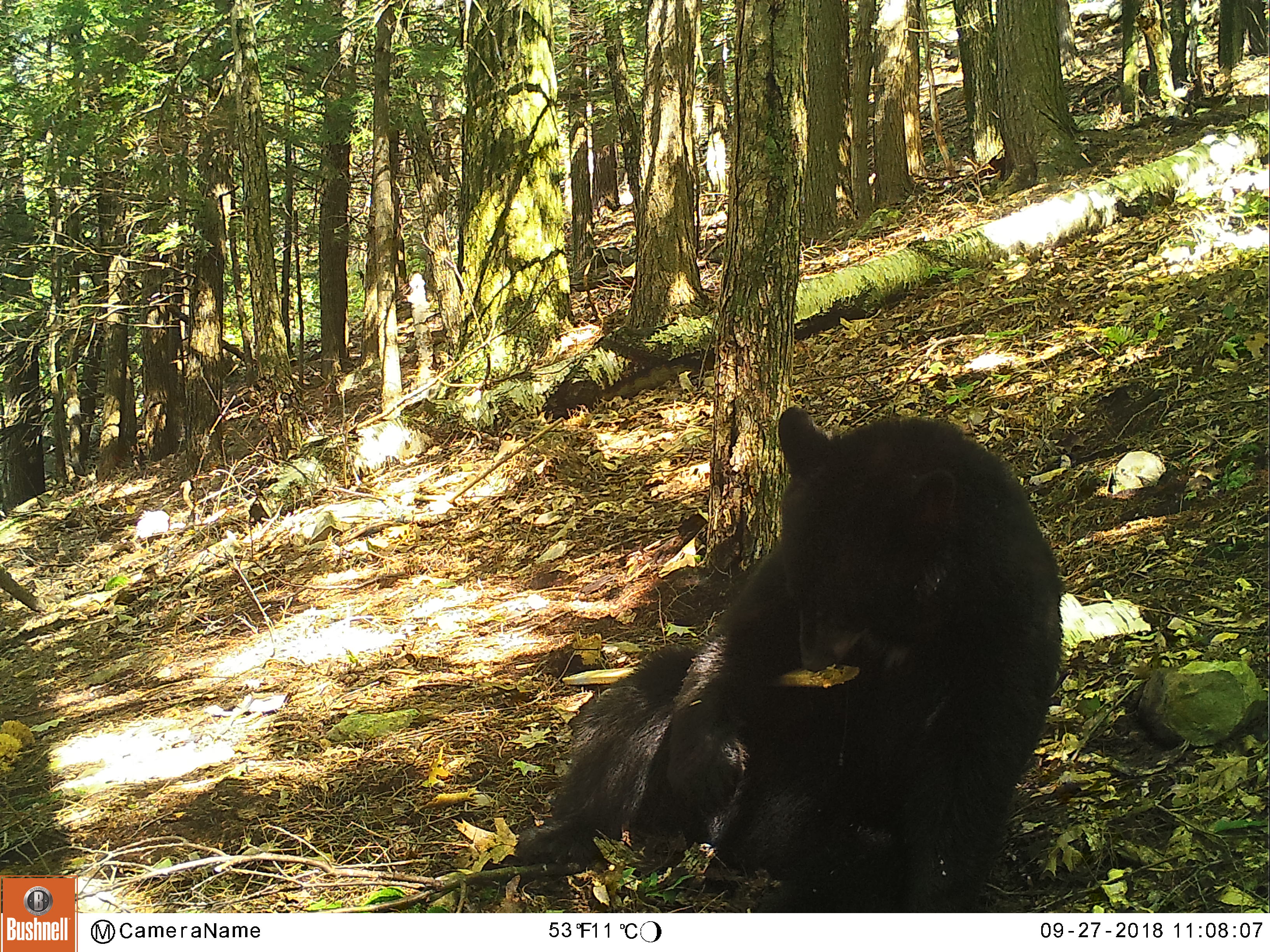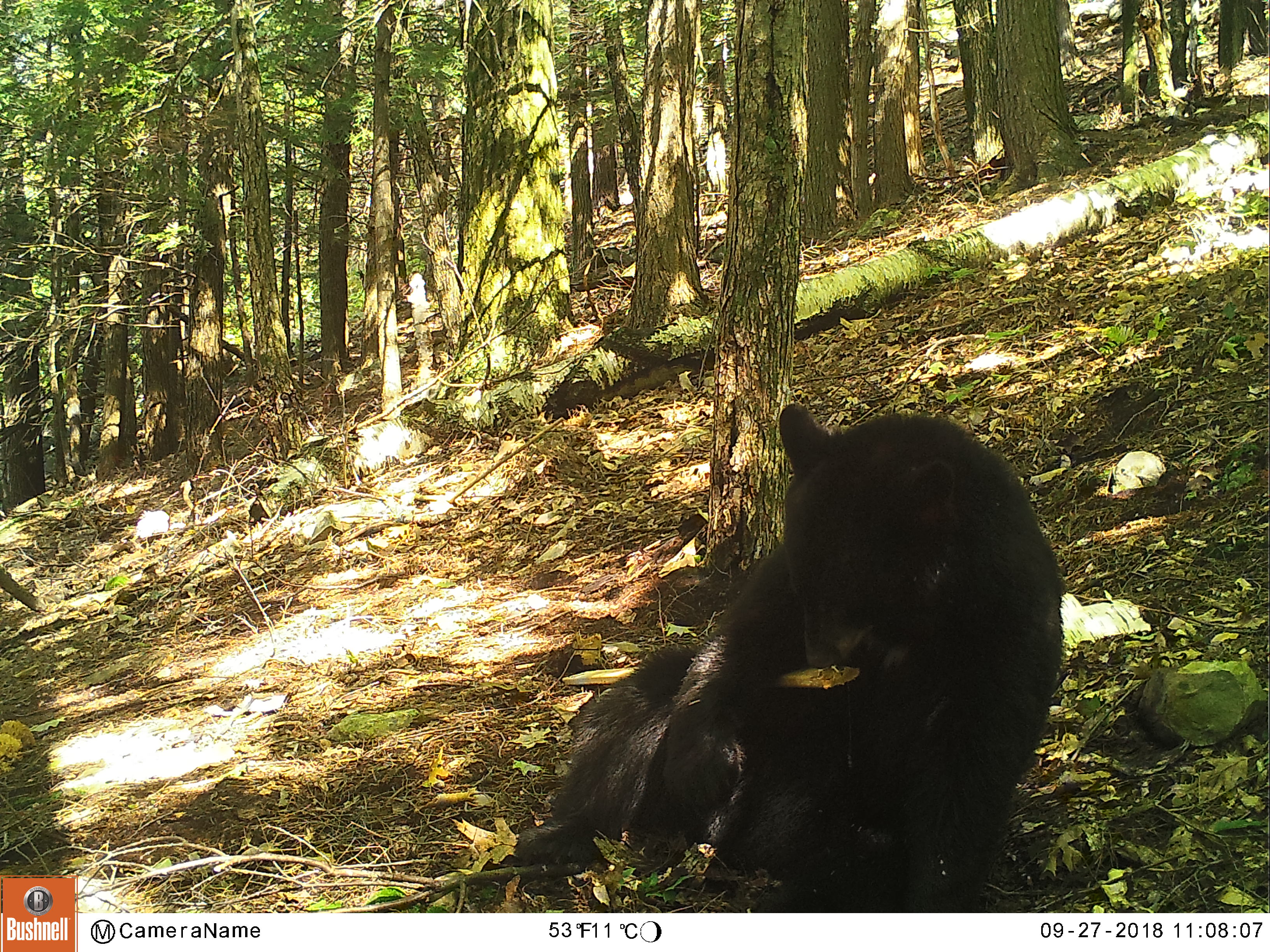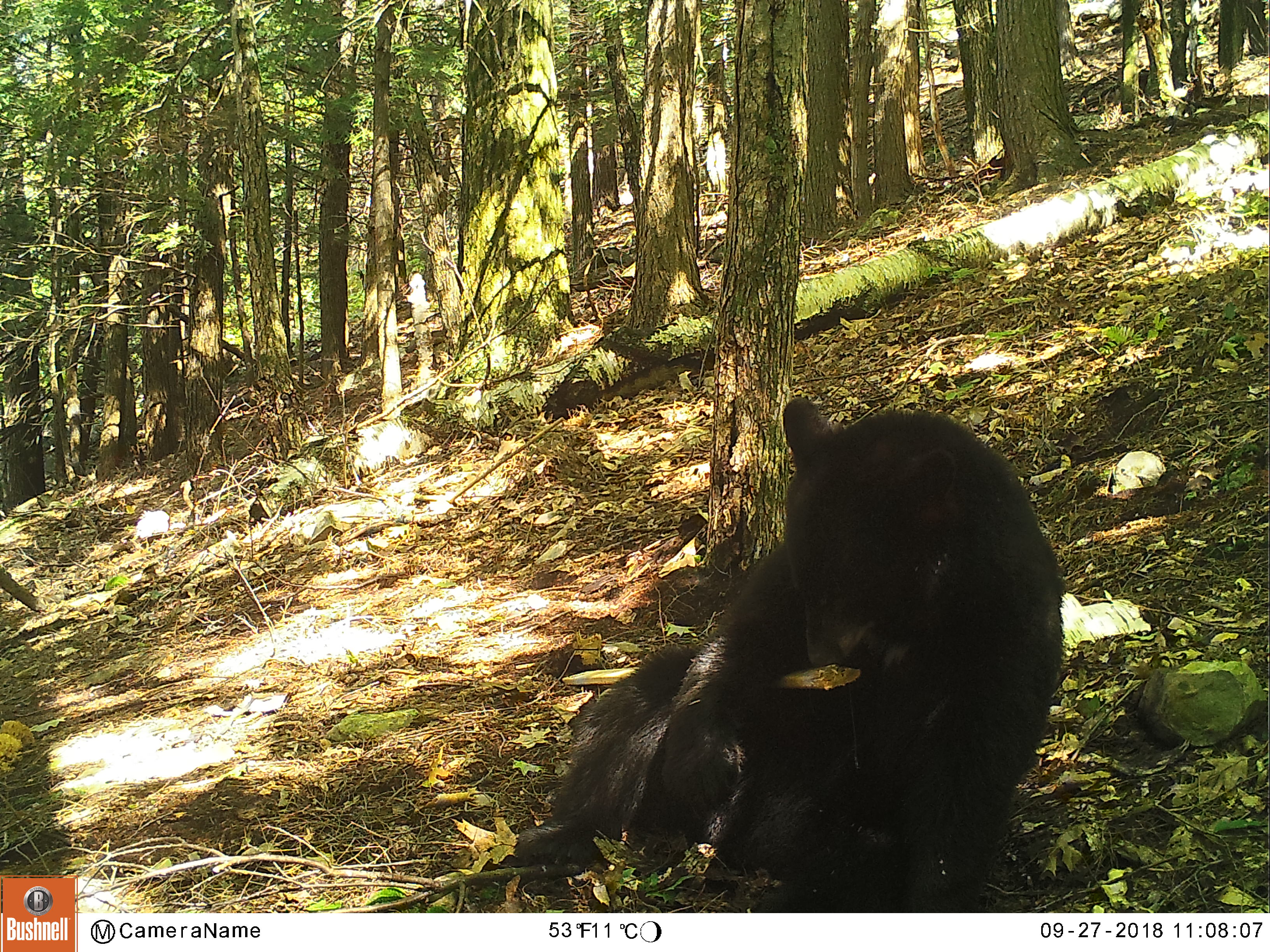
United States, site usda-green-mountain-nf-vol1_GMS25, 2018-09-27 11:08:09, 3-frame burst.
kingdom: Animalia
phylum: Chordata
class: Mammalia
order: Carnivora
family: Ursidae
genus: Ursus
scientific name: Ursus americanus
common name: black bear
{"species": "black bear (Ursus americanus)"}